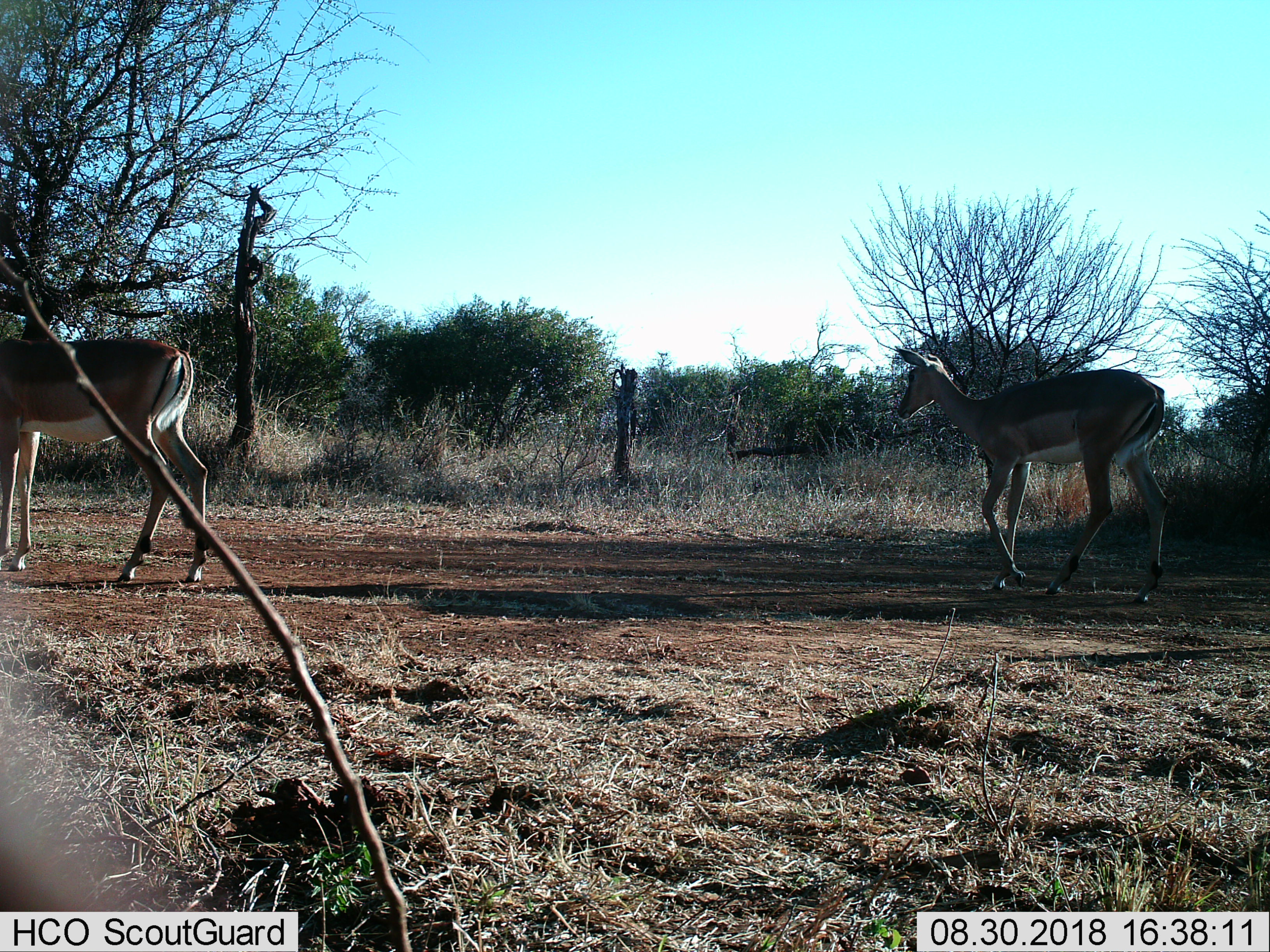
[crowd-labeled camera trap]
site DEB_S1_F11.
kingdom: Animalia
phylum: Chordata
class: Mammalia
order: Artiodactyla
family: Bovidae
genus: Aepyceros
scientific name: Aepyceros melampus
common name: impala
Impala (Aepyceros melampus), count 2. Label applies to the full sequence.